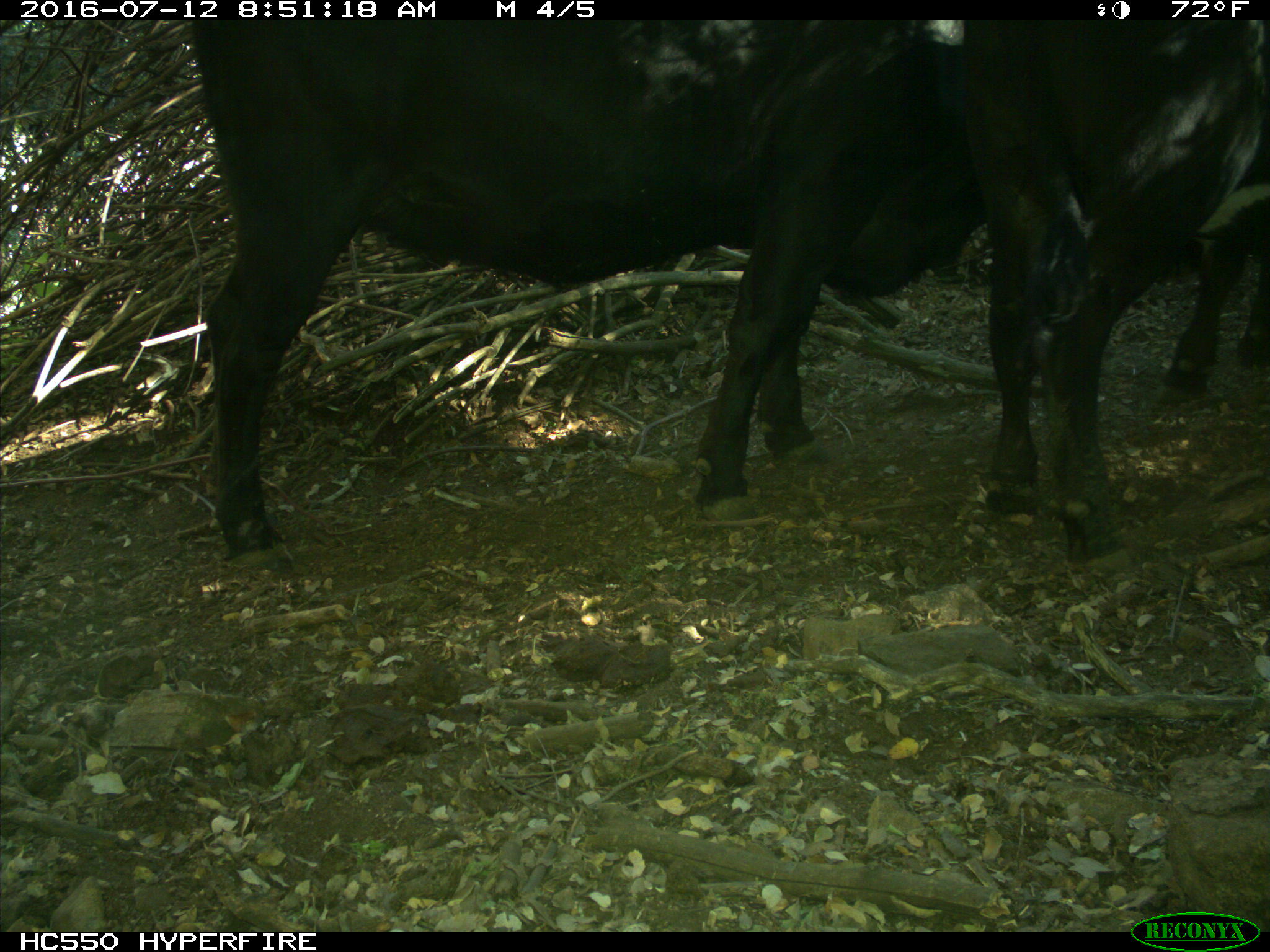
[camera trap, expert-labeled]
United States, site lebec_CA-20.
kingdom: Animalia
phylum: Chordata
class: Mammalia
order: Artiodactyla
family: Bovidae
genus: Bos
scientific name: Bos taurus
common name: domestic cow